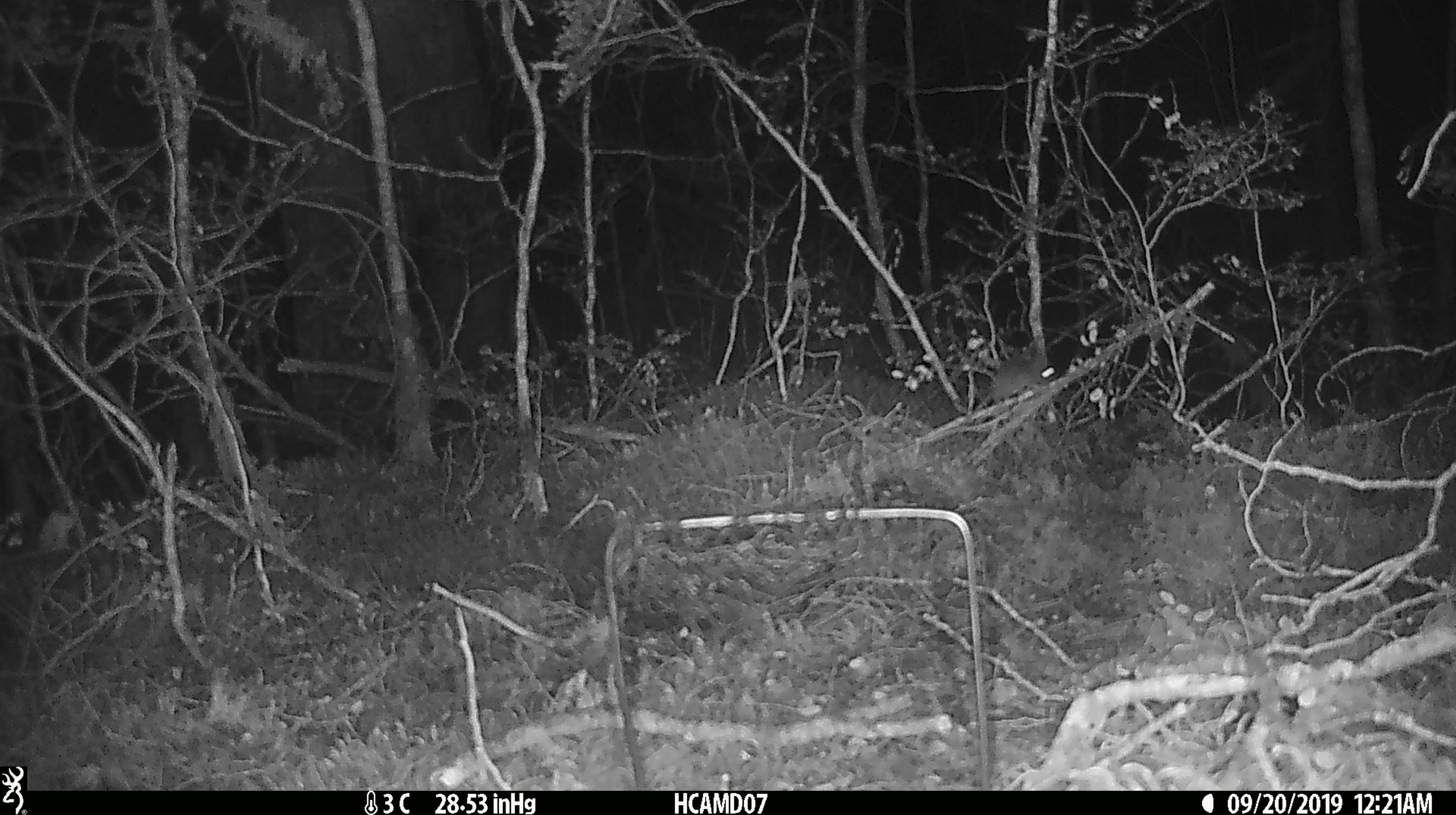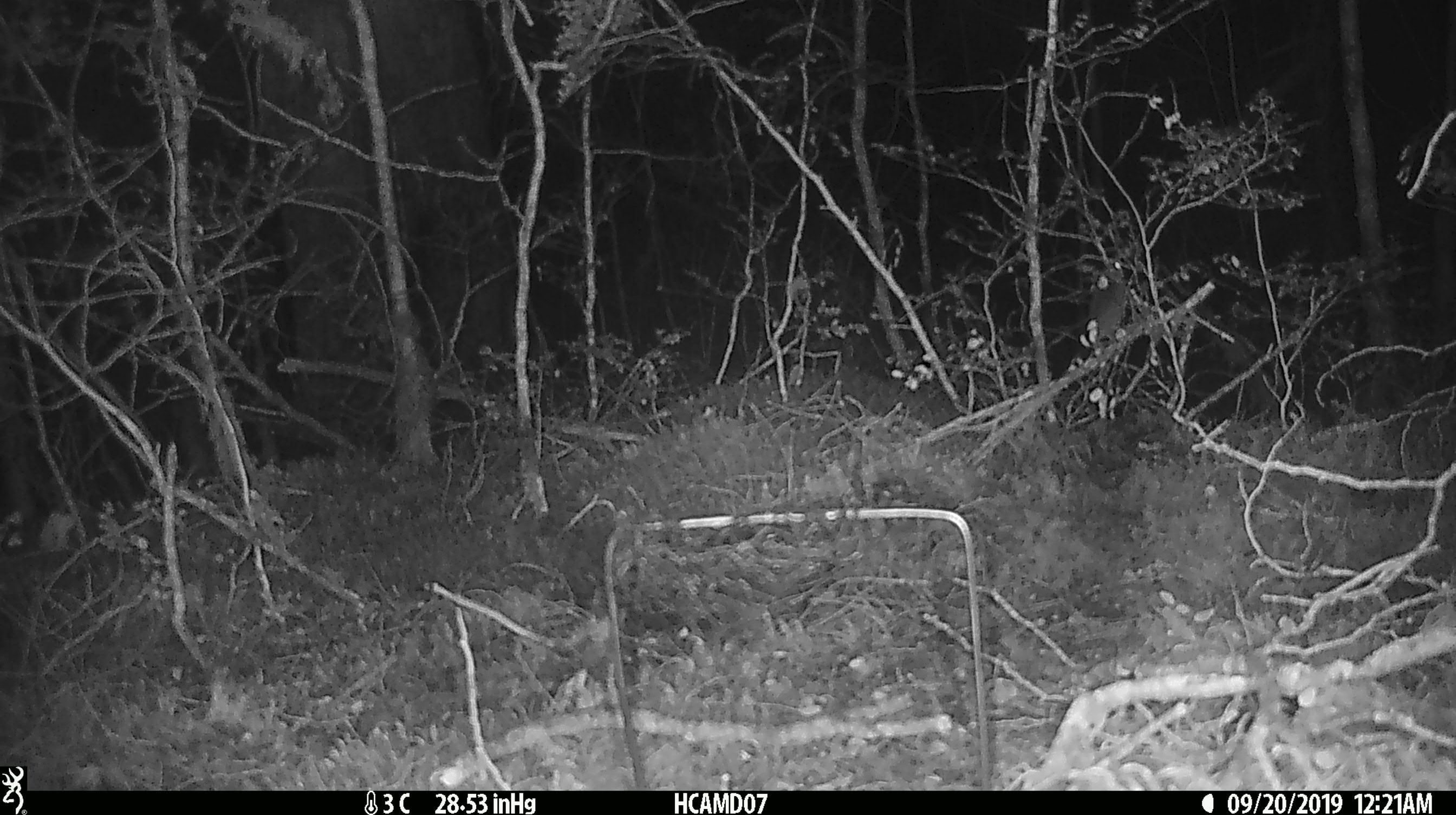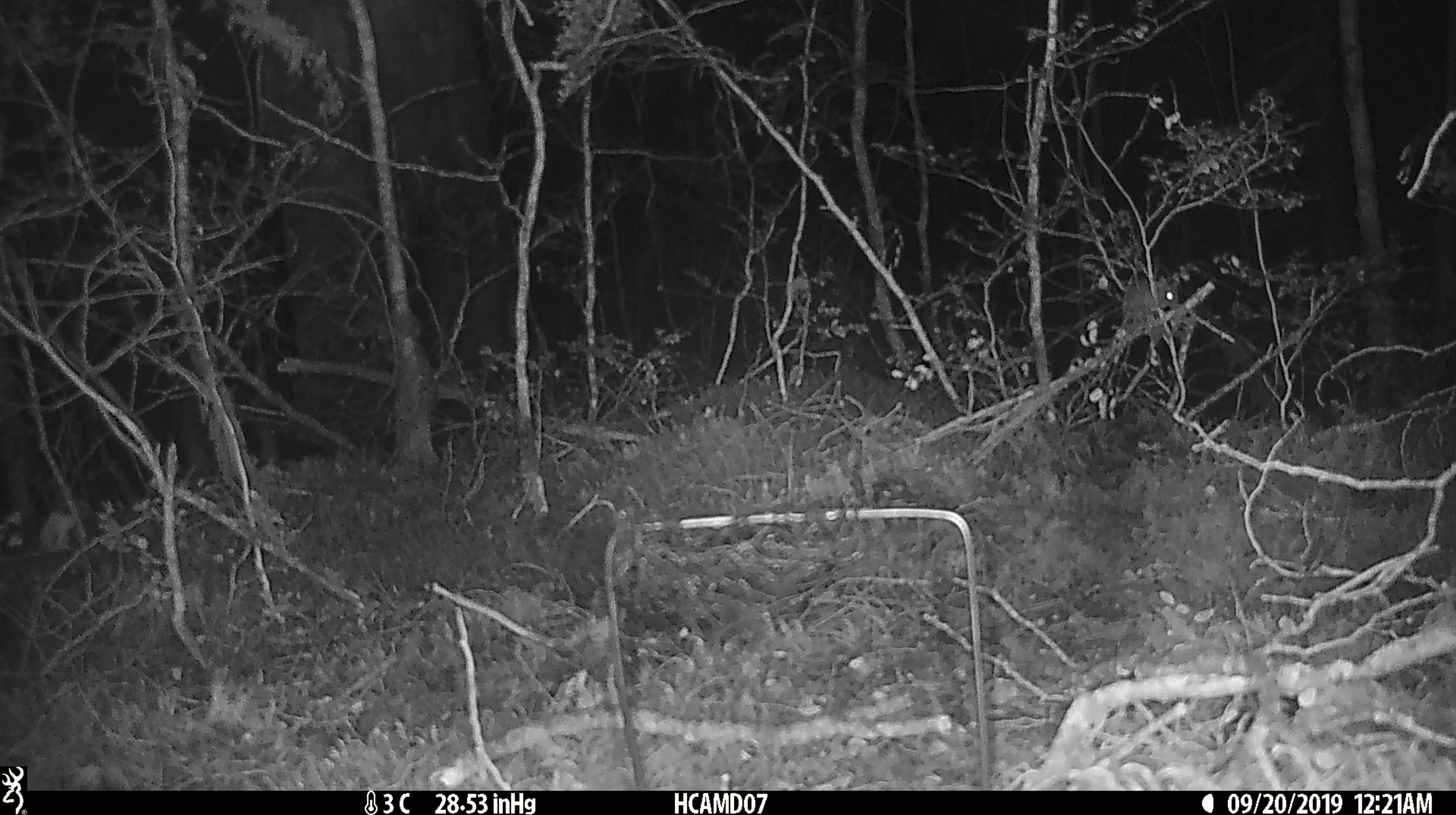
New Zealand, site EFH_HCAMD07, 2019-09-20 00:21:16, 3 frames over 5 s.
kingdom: Animalia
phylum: Chordata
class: Mammalia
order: Rodentia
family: Muridae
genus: Mus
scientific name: Mus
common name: mouse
Mouse (Mus).